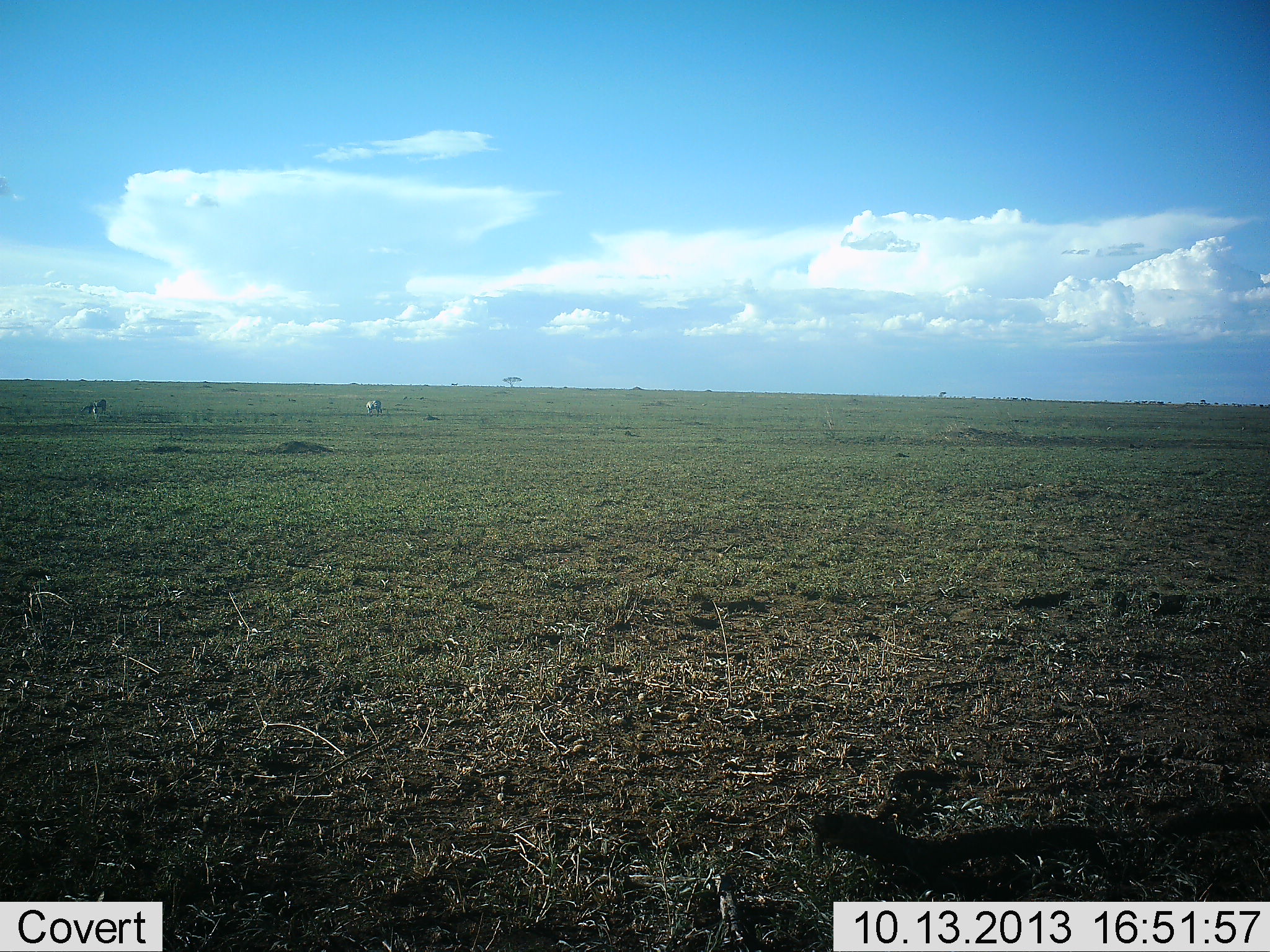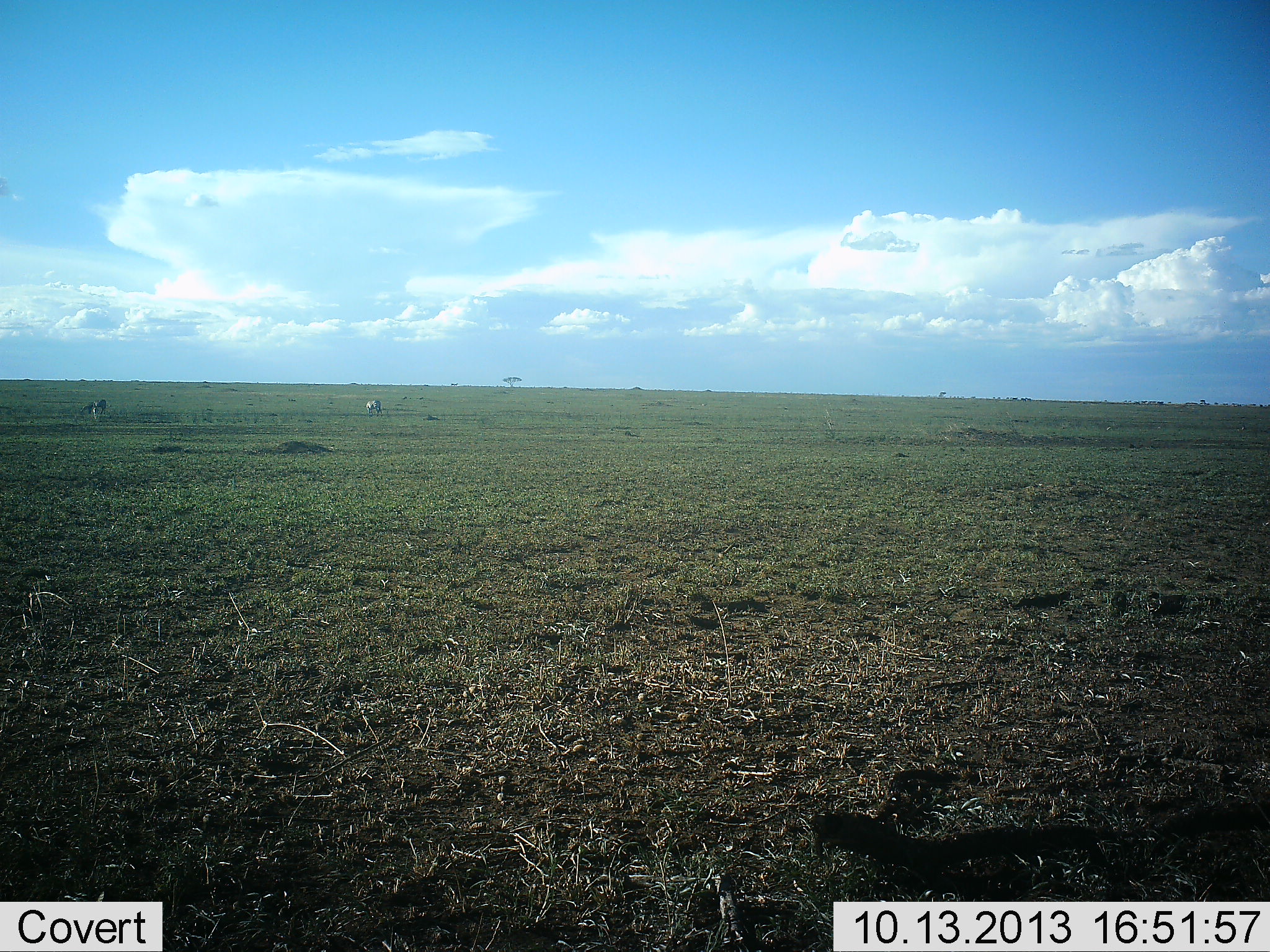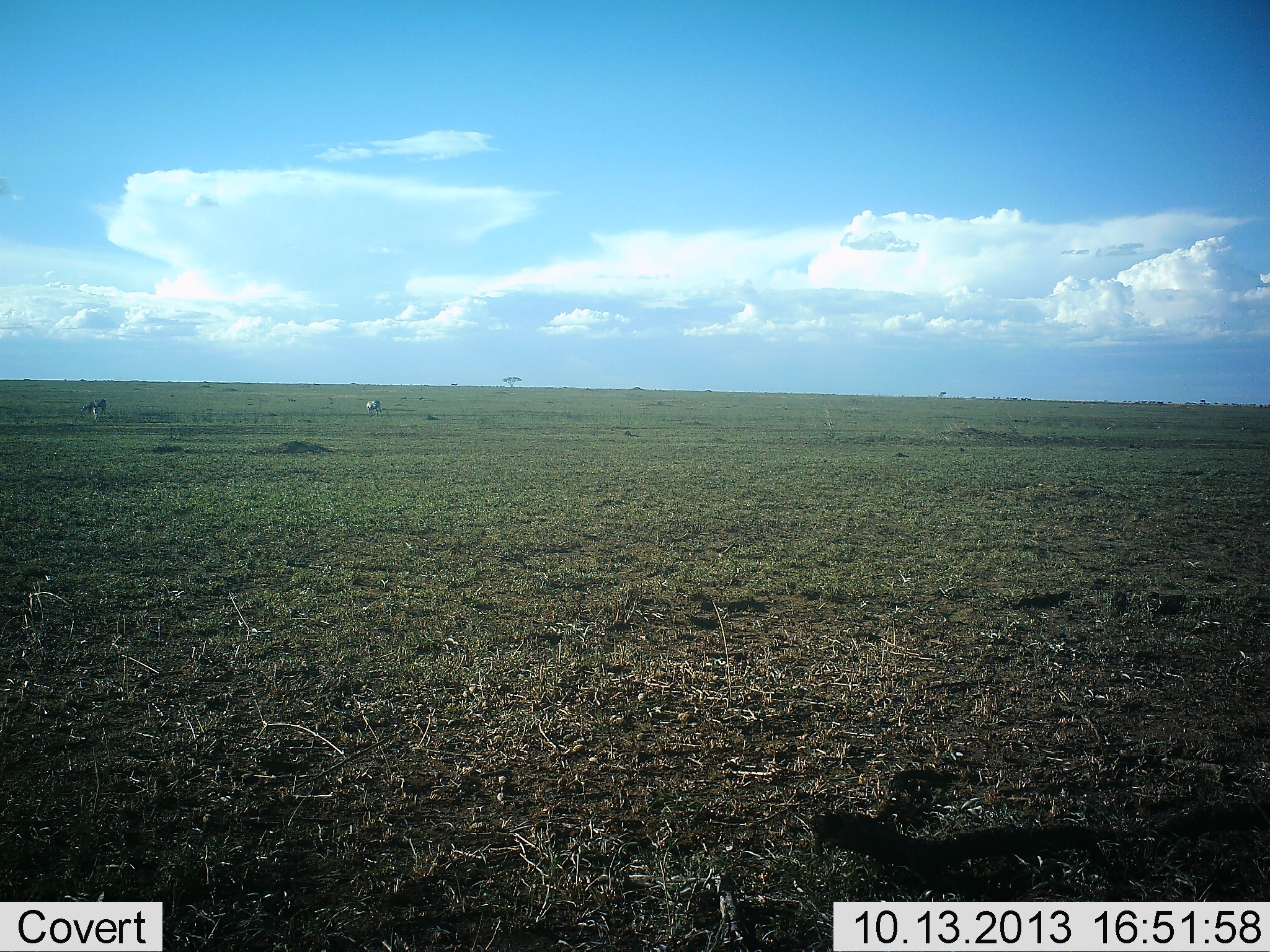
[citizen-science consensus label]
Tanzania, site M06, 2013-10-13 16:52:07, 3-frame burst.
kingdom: Animalia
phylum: Chordata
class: Mammalia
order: Perissodactyla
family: Equidae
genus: Equus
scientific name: Equus quagga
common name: plains zebra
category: zebra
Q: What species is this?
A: Zebra (plains zebra) (Equus quagga).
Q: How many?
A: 2.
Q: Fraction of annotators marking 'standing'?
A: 50%.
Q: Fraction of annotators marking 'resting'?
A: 0%.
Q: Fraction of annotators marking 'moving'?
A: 0%.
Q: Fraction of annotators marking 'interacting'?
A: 0%.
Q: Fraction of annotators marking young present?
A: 0%.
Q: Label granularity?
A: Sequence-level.